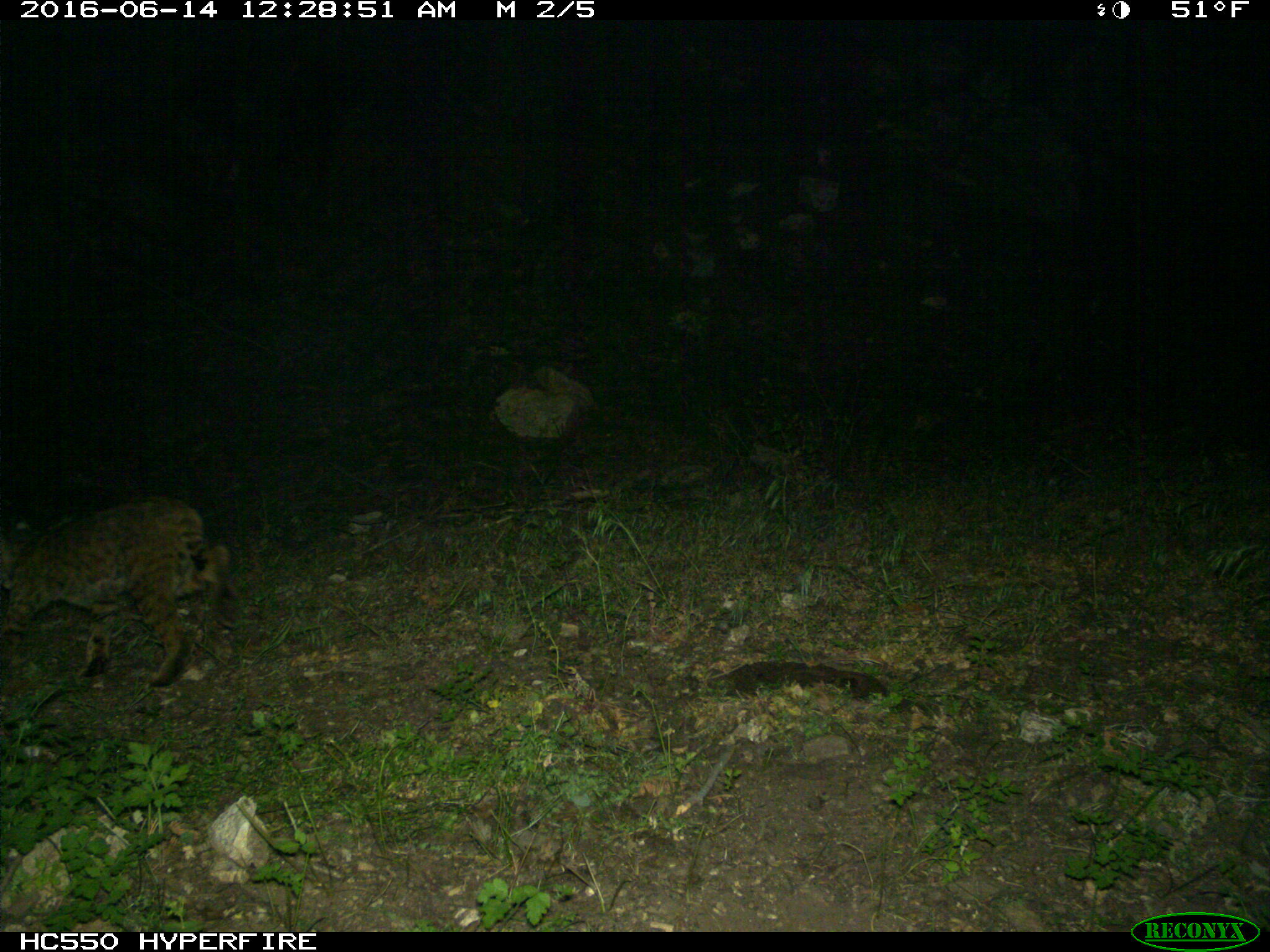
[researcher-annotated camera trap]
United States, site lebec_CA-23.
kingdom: Animalia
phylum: Chordata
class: Mammalia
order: Carnivora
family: Felidae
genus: Lynx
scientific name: Lynx rufus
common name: bobcat